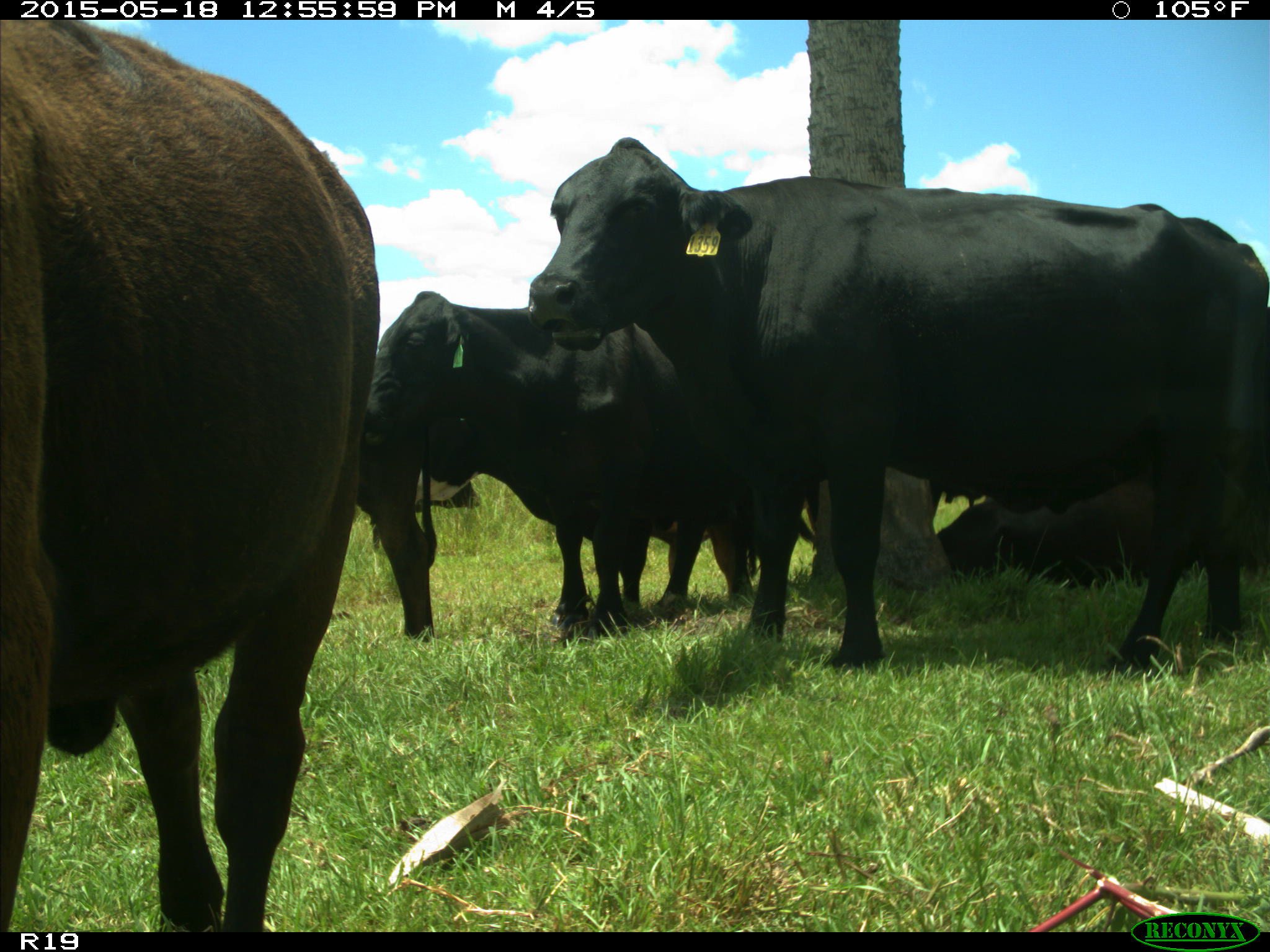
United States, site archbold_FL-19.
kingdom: Animalia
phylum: Chordata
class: Mammalia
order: Artiodactyla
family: Bovidae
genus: Bos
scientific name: Bos taurus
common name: domestic cow